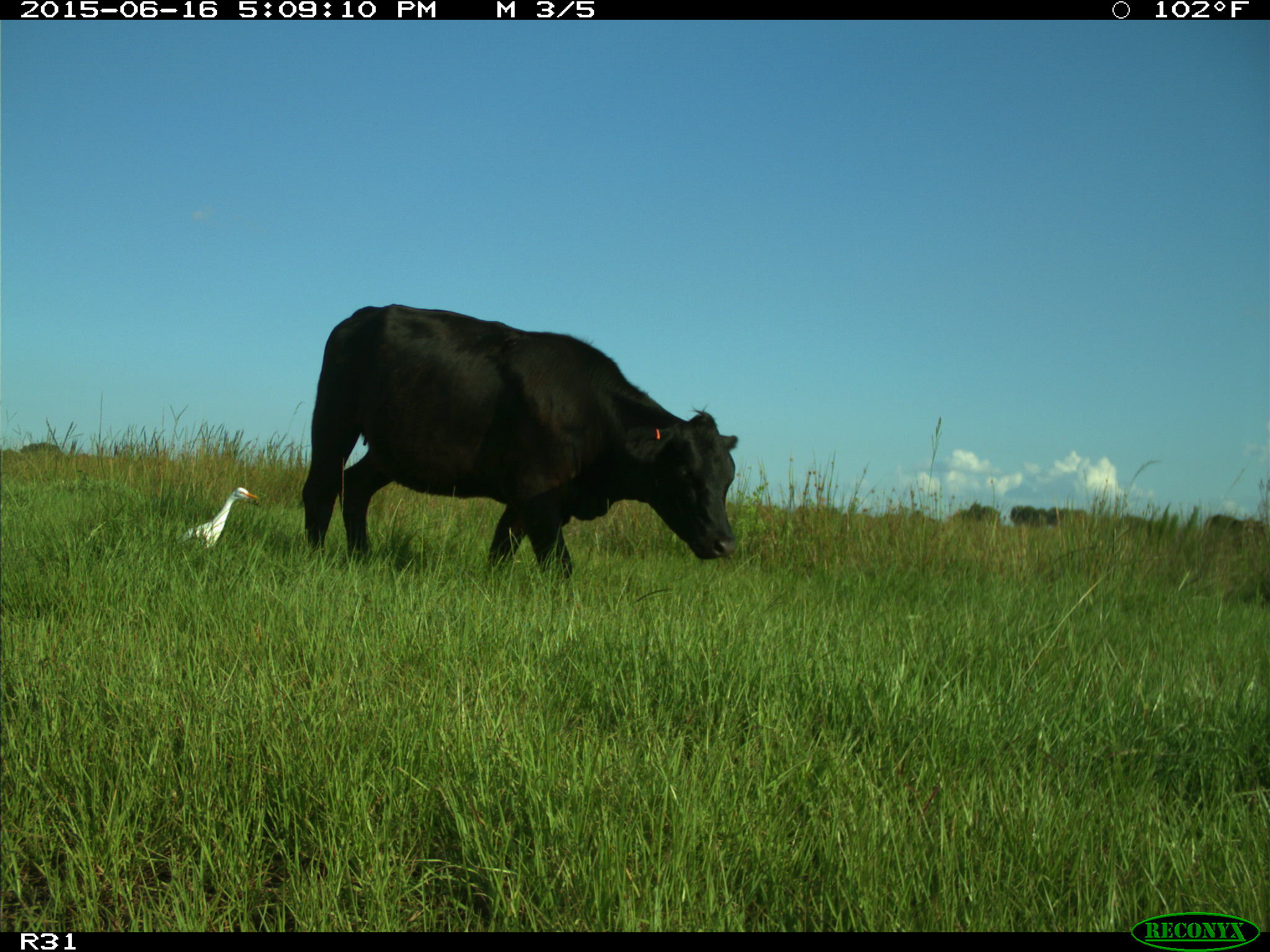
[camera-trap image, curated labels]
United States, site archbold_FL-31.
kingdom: Animalia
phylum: Chordata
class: Mammalia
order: Artiodactyla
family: Bovidae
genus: Bos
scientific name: Bos taurus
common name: domestic cow